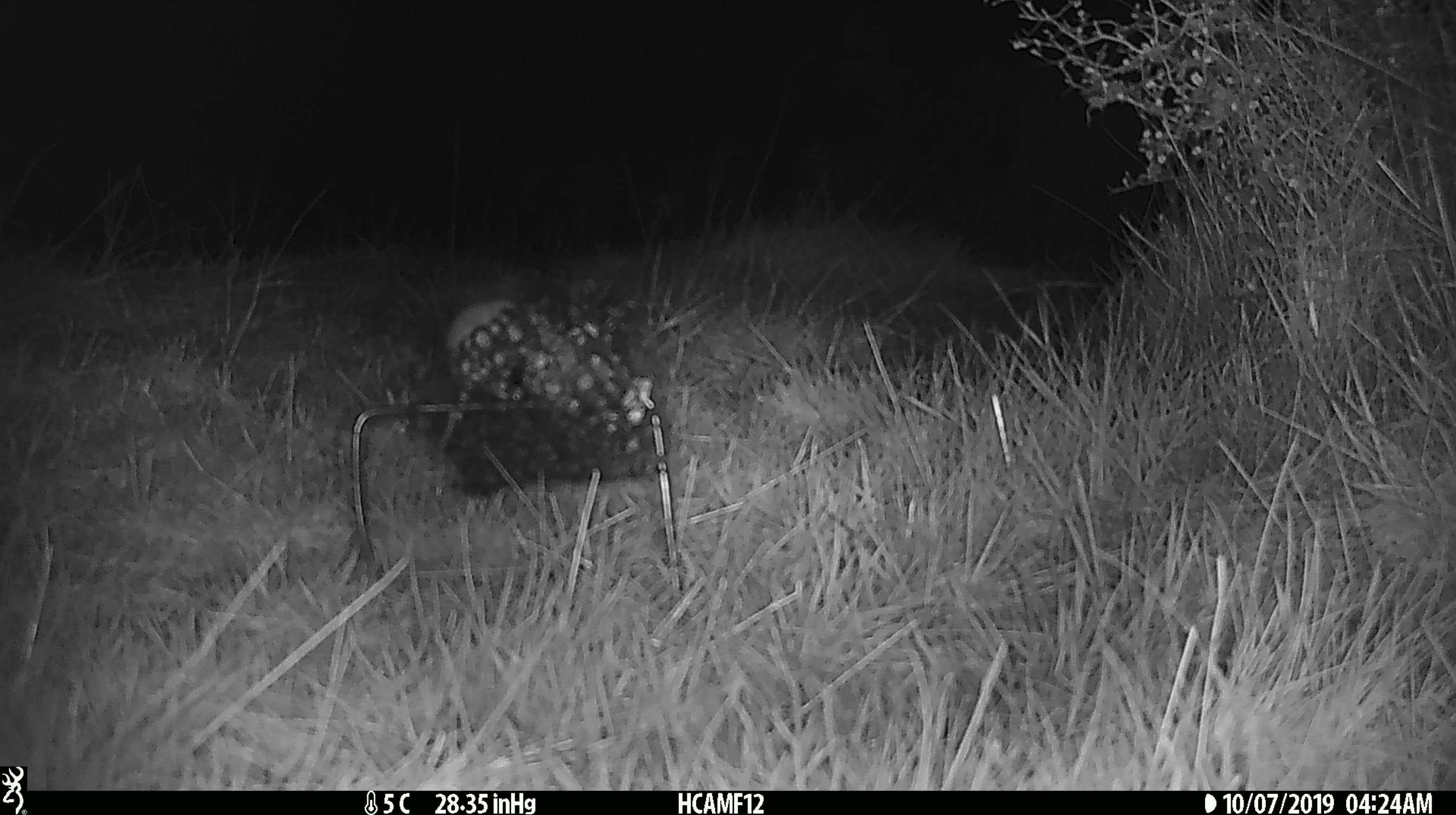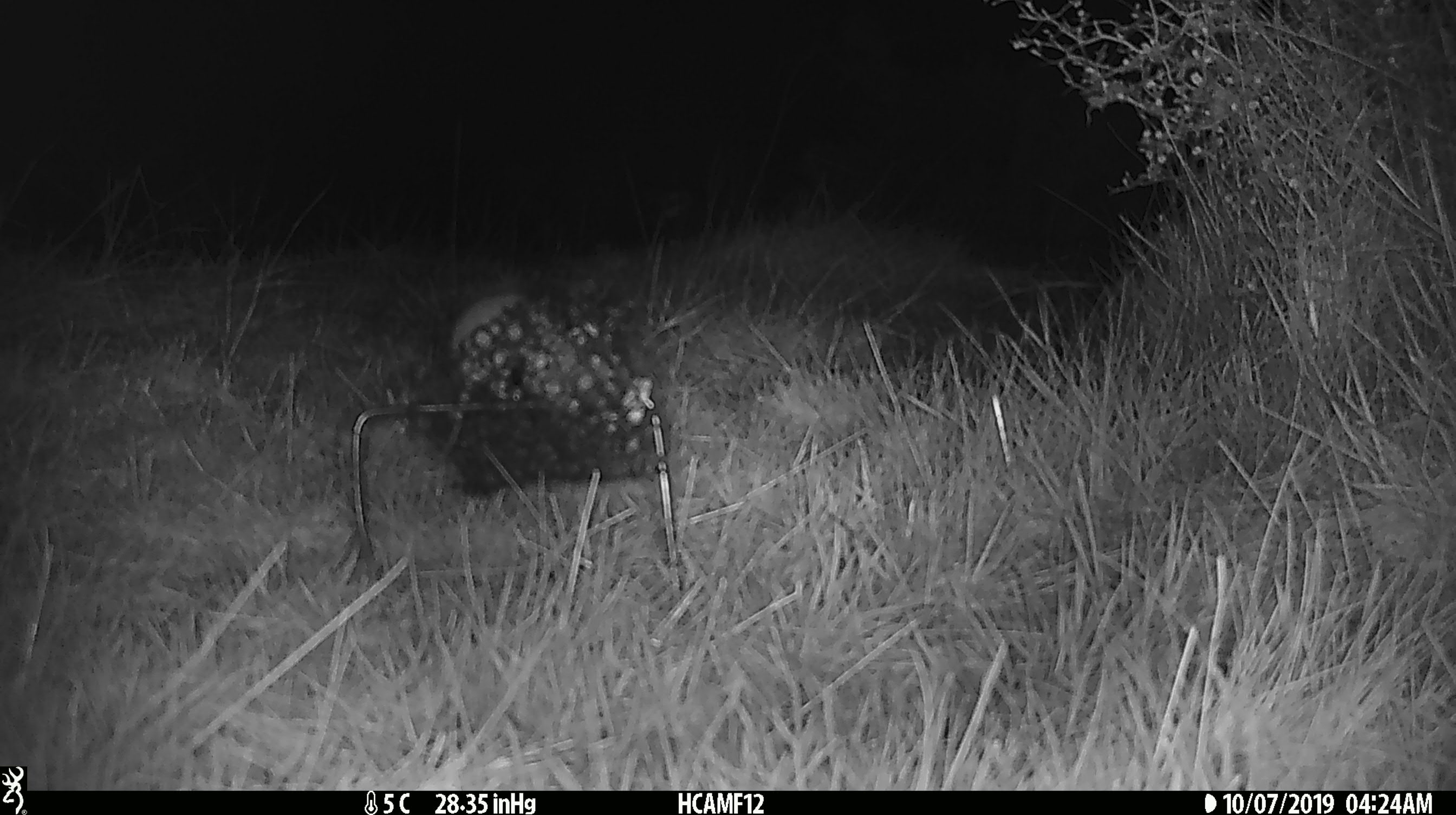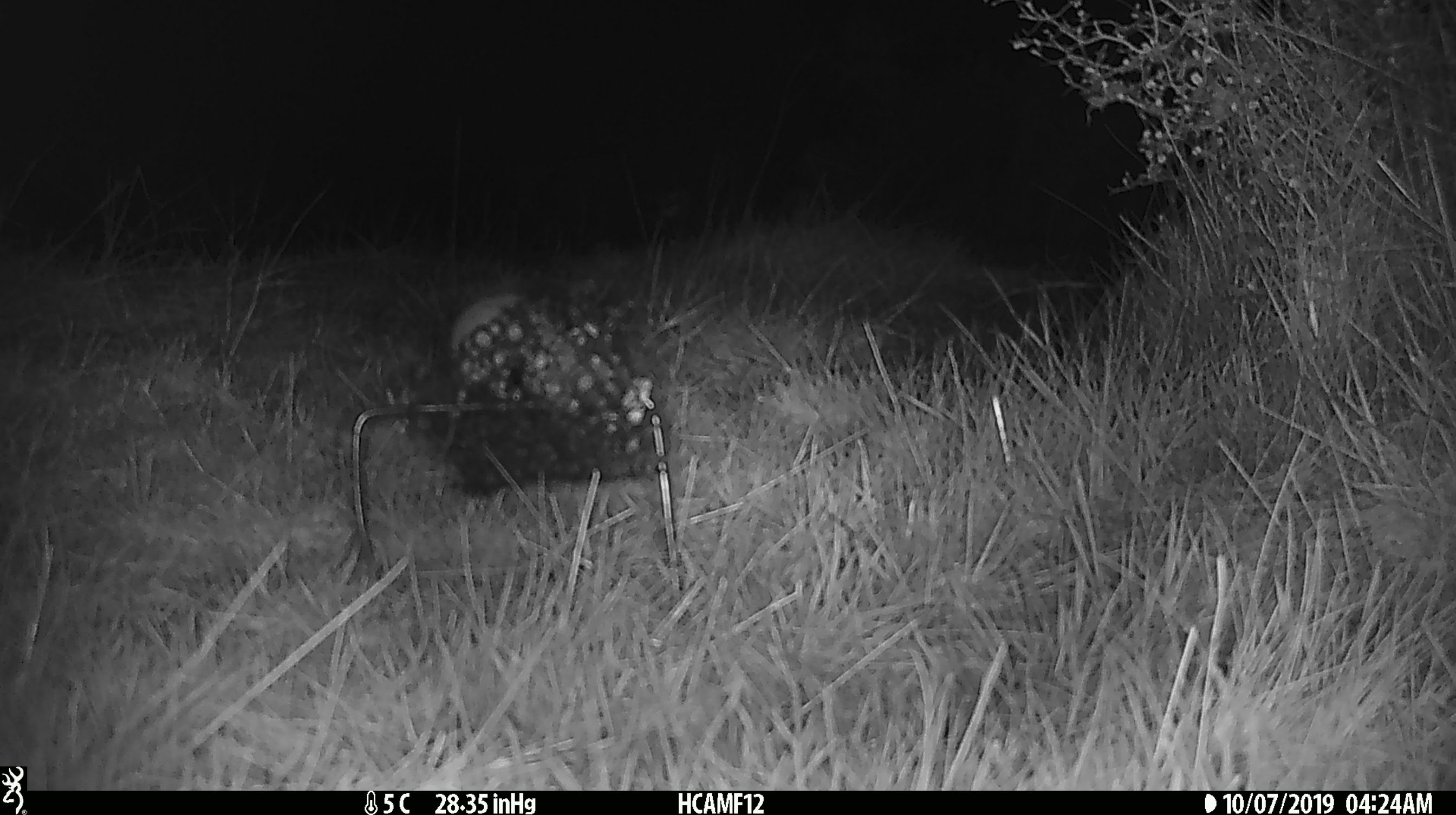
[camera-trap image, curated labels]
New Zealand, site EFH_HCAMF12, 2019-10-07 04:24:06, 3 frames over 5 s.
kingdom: Animalia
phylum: Chordata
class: Mammalia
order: Rodentia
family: Muridae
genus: Mus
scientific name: Mus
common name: mouse